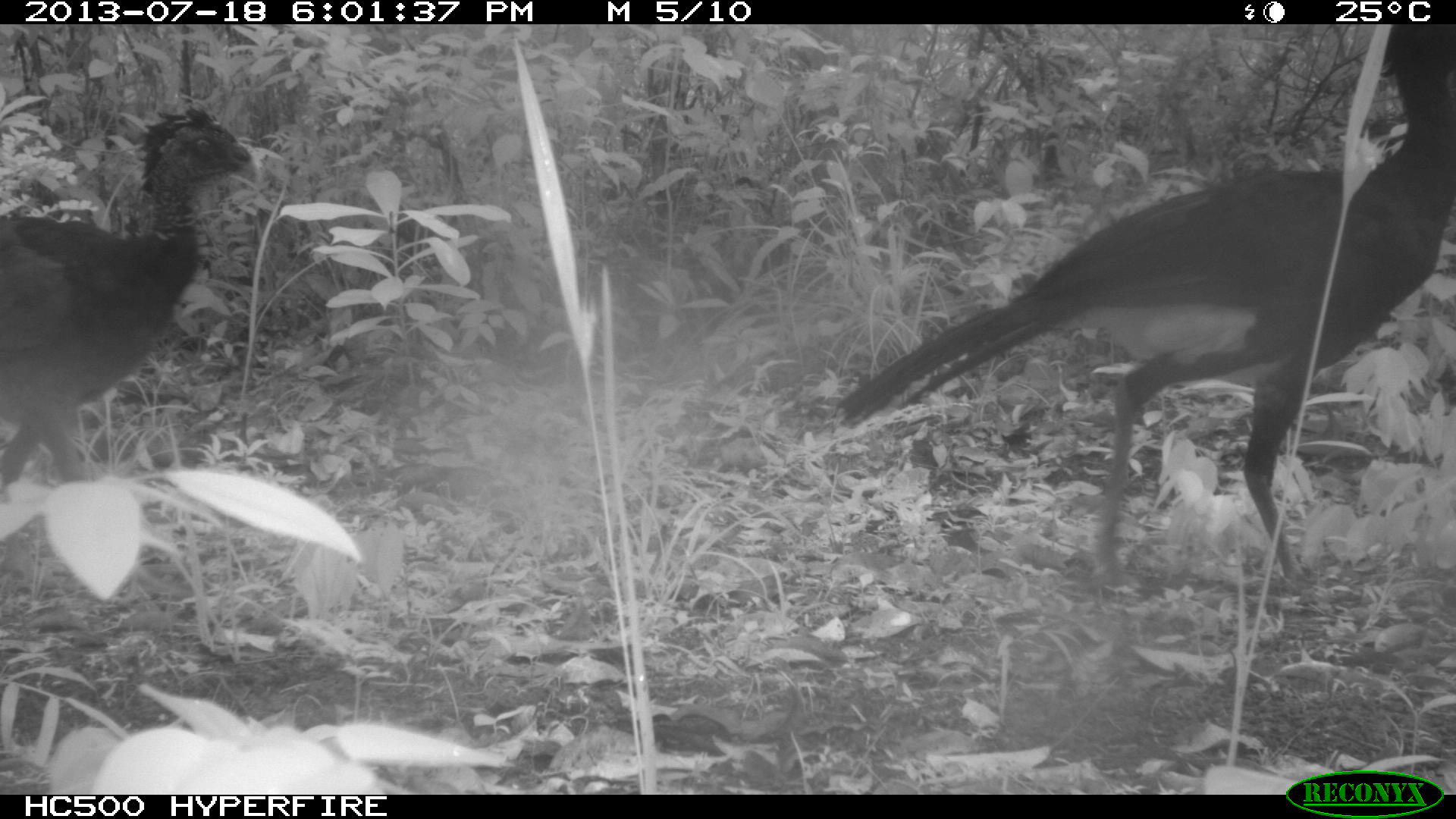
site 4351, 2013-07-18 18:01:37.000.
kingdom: Animalia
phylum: Chordata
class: Aves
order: Galliformes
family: Cracidae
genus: Crax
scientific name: Crax rubra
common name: great curassow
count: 5